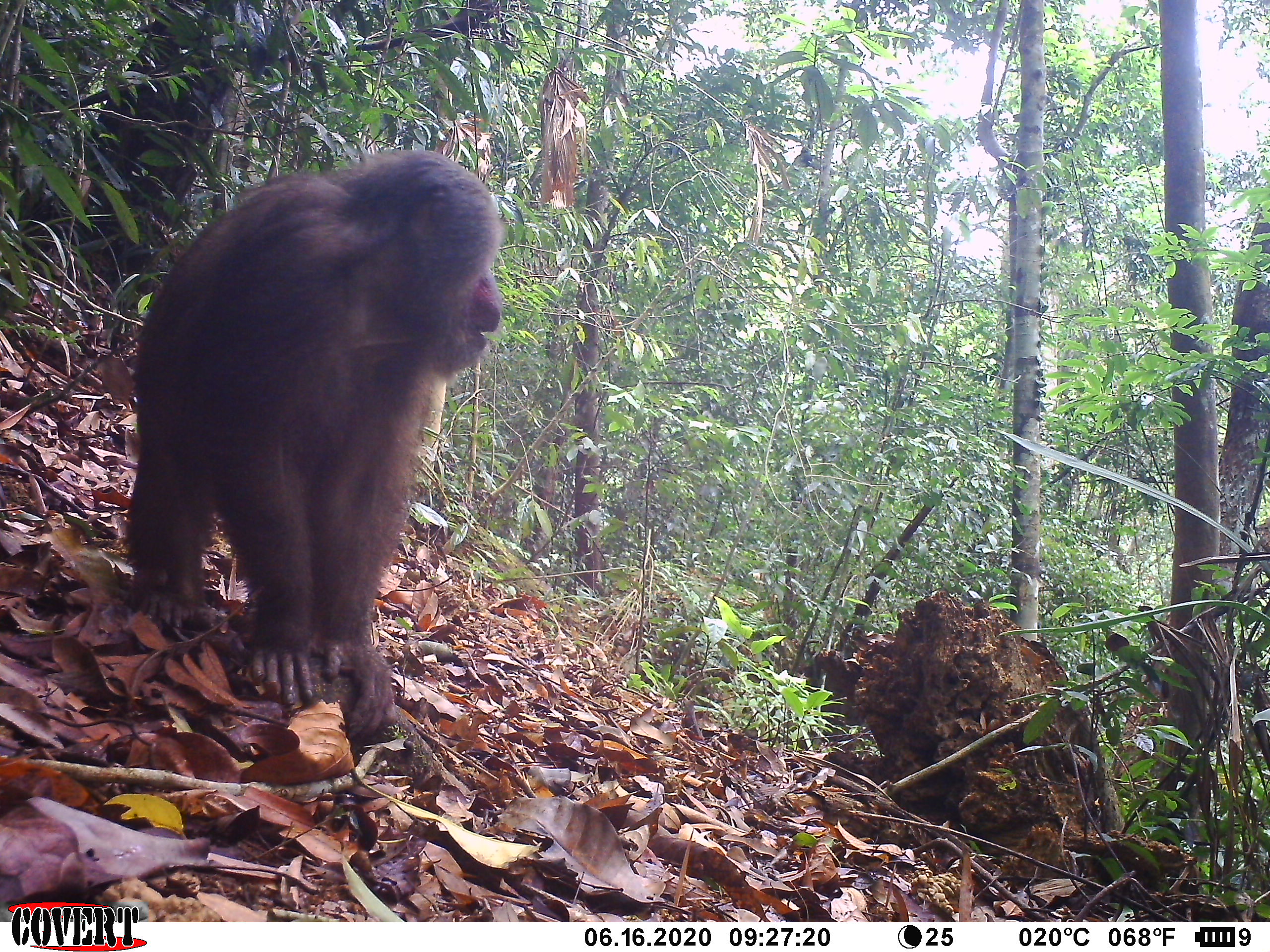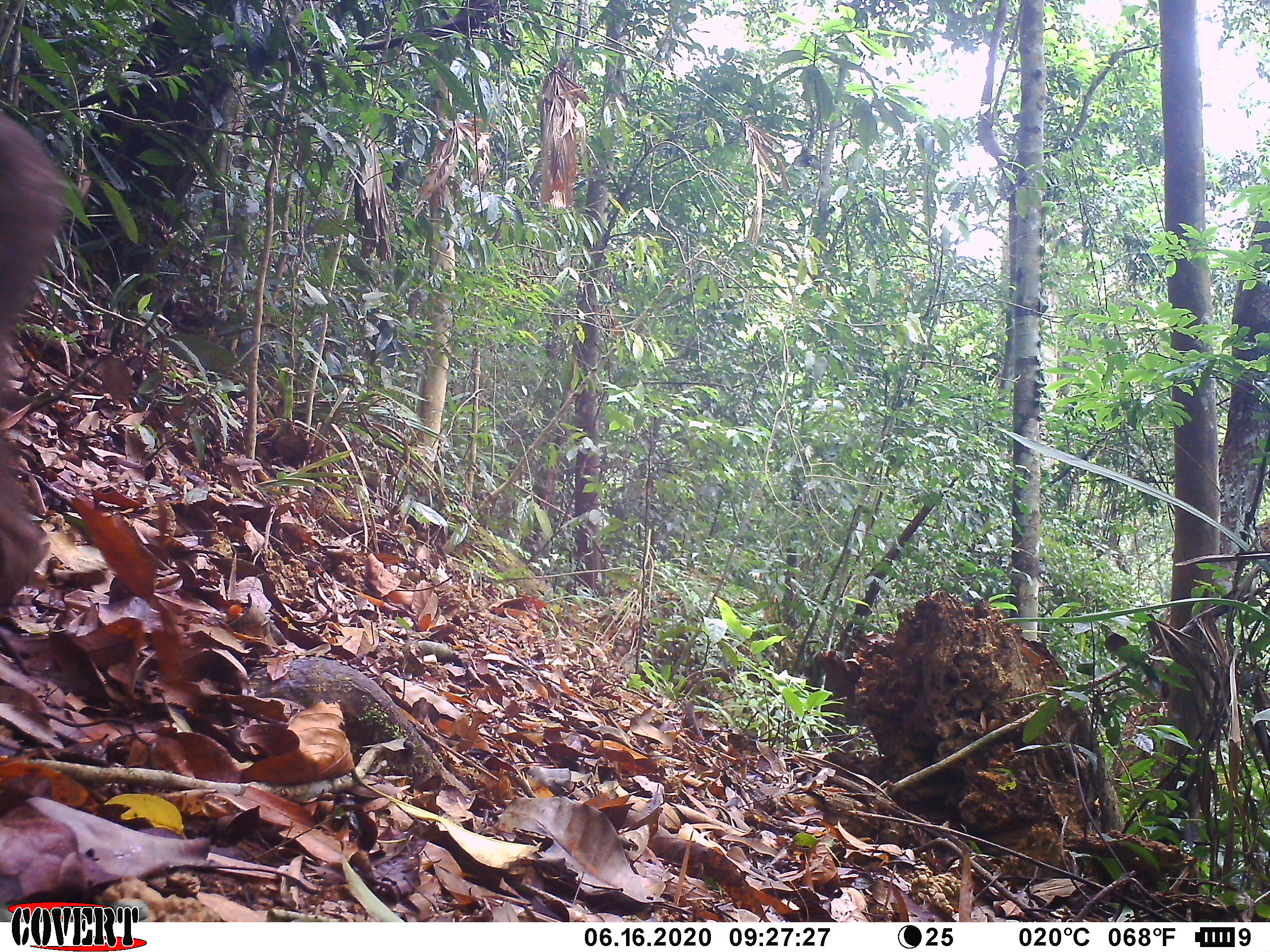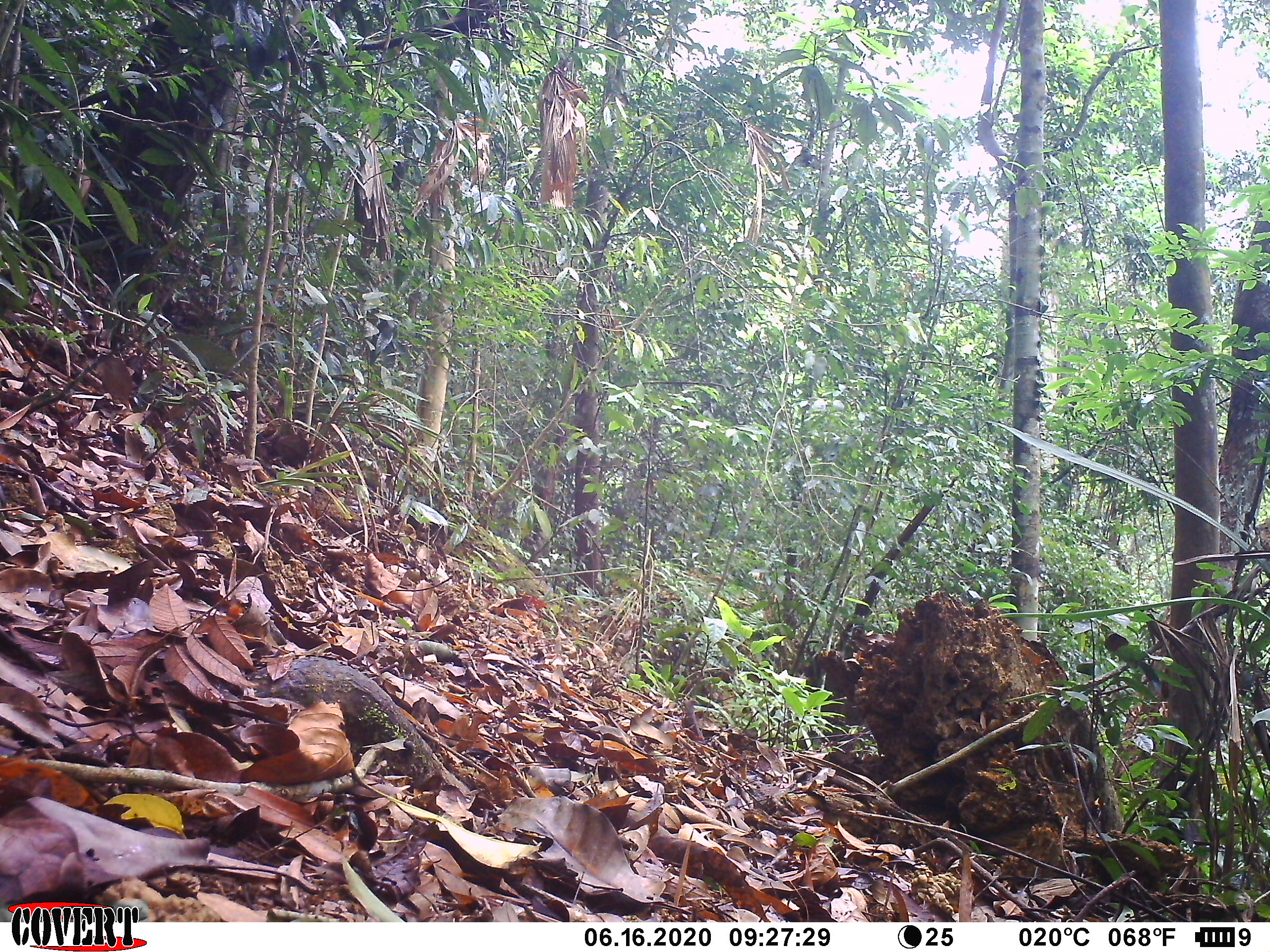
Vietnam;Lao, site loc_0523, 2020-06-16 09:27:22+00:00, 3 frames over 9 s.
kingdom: Animalia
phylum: Chordata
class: Mammalia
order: Primates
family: Cercopithecidae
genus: Macaca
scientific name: Macaca arctoides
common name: stump-tailed macaque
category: stump tailed macaque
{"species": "stump tailed macaque (stump-tailed macaque) (Macaca arctoides)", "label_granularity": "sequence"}